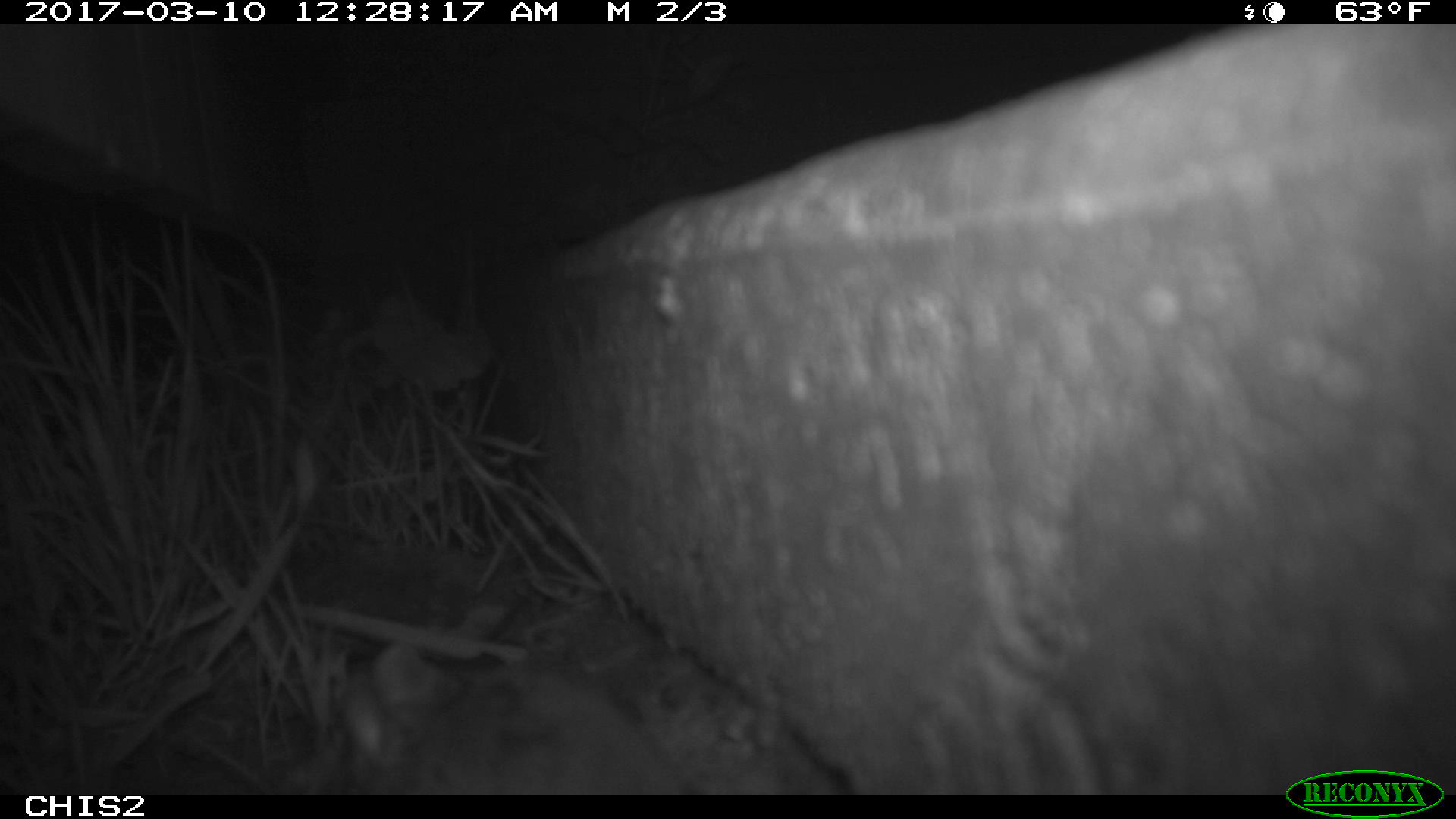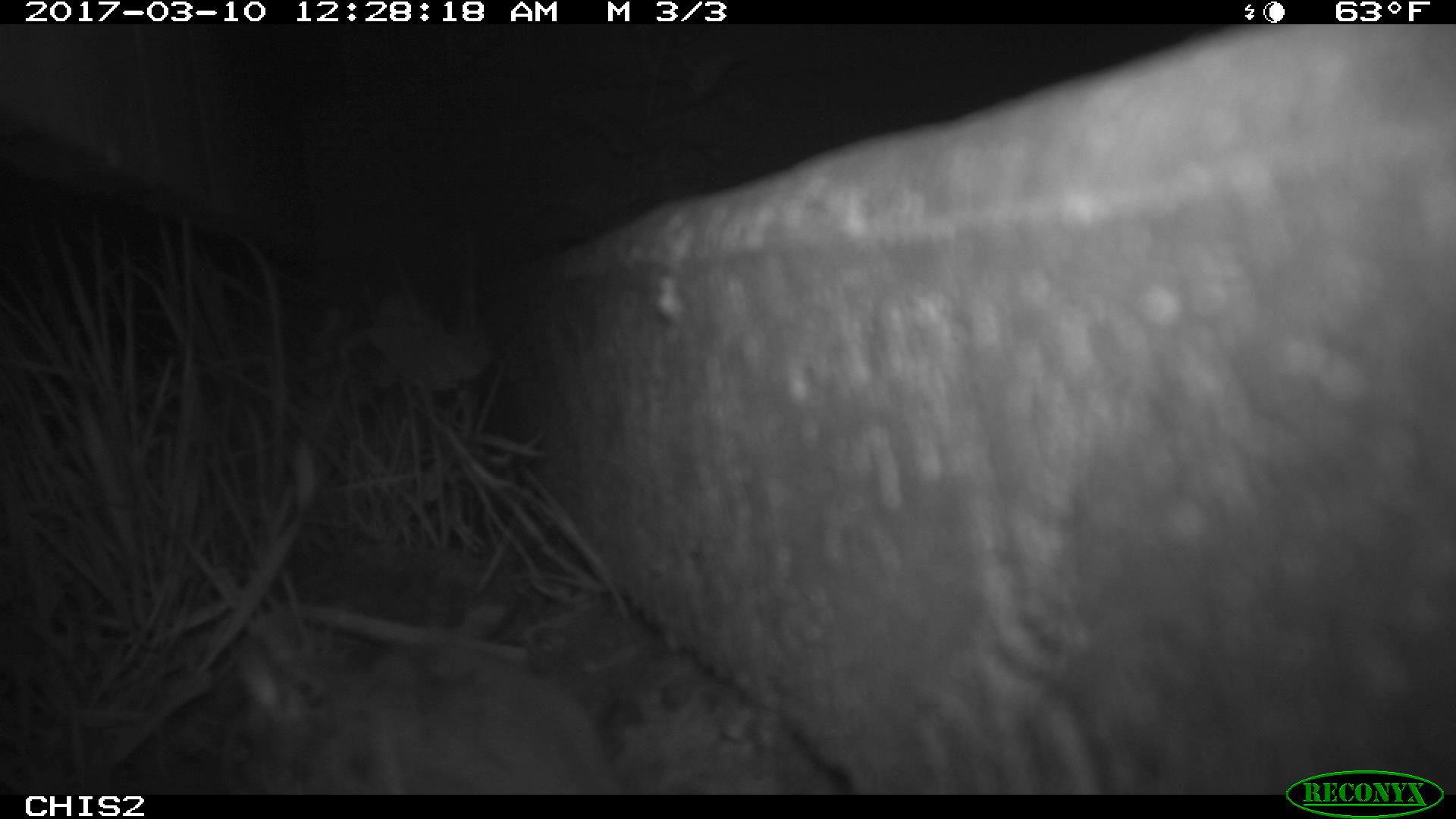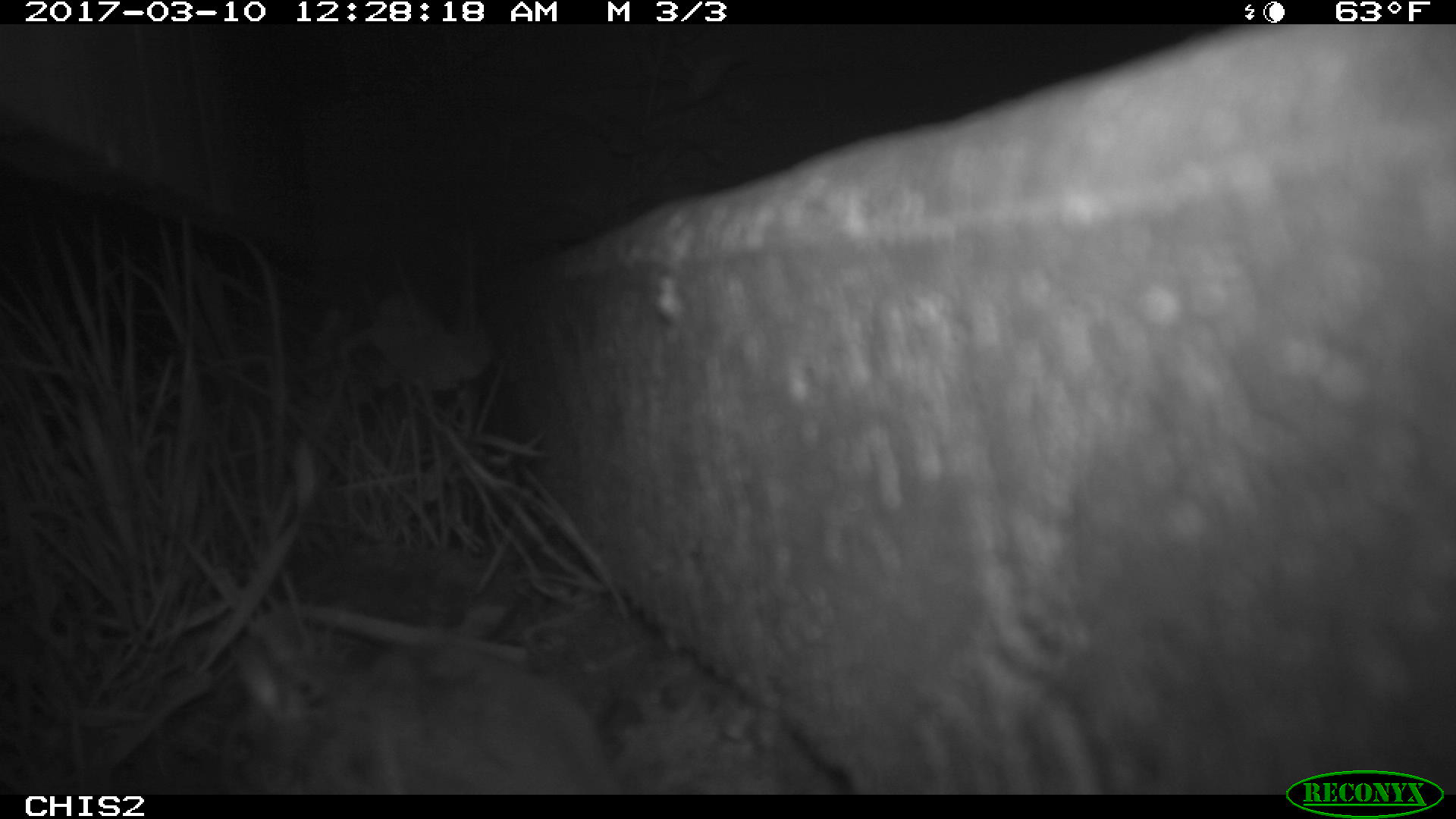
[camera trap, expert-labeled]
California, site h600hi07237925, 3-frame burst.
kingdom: Animalia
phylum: Chordata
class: Mammalia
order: Rodentia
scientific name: Rodentia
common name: rodent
Rodent (Rodentia).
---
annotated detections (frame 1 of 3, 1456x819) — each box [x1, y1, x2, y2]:
rodent: [340, 638, 690, 794]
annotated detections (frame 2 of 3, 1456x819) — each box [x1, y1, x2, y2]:
rodent: [230, 633, 620, 794]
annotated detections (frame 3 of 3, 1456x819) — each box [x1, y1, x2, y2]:
rodent: [215, 641, 612, 794]